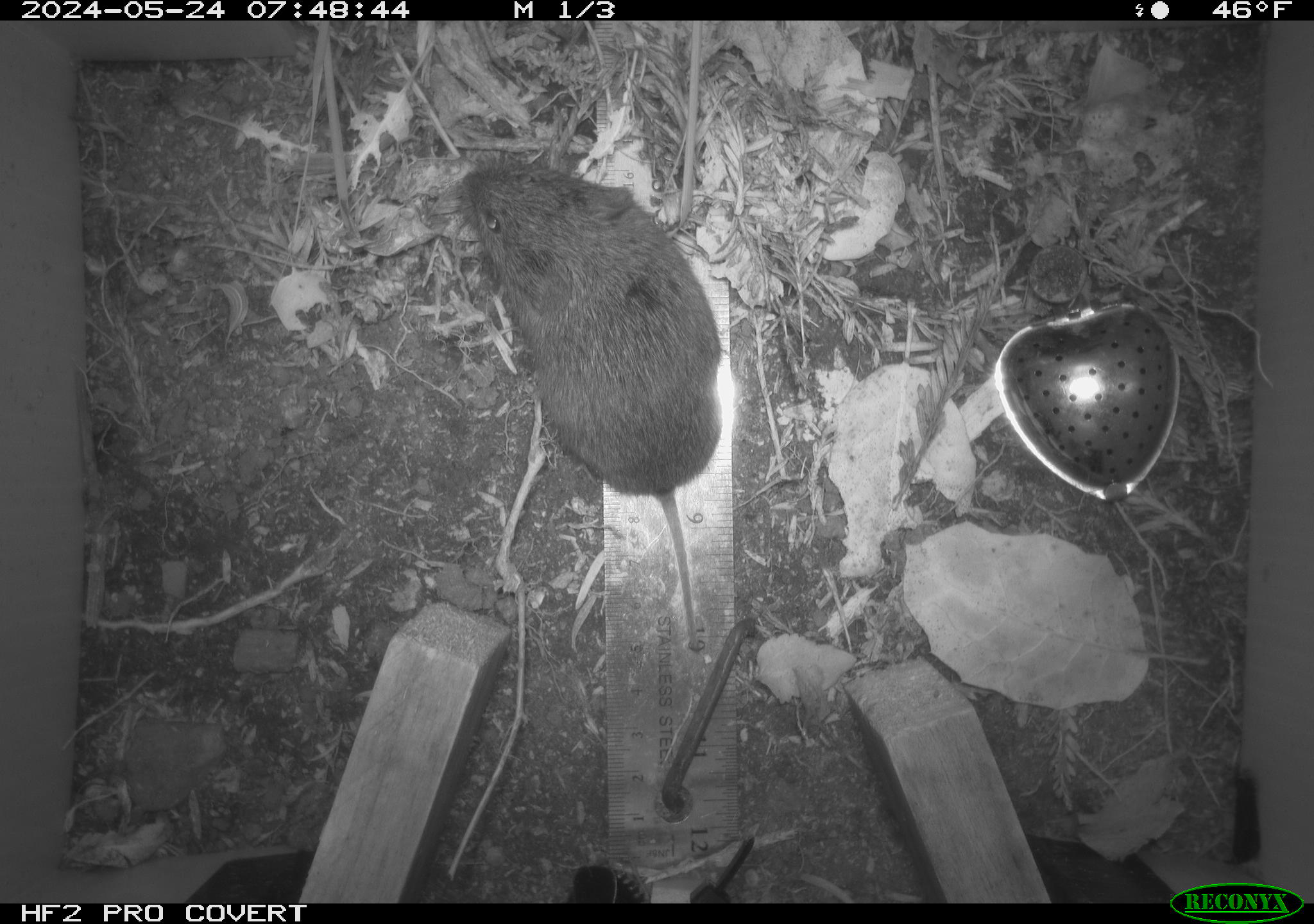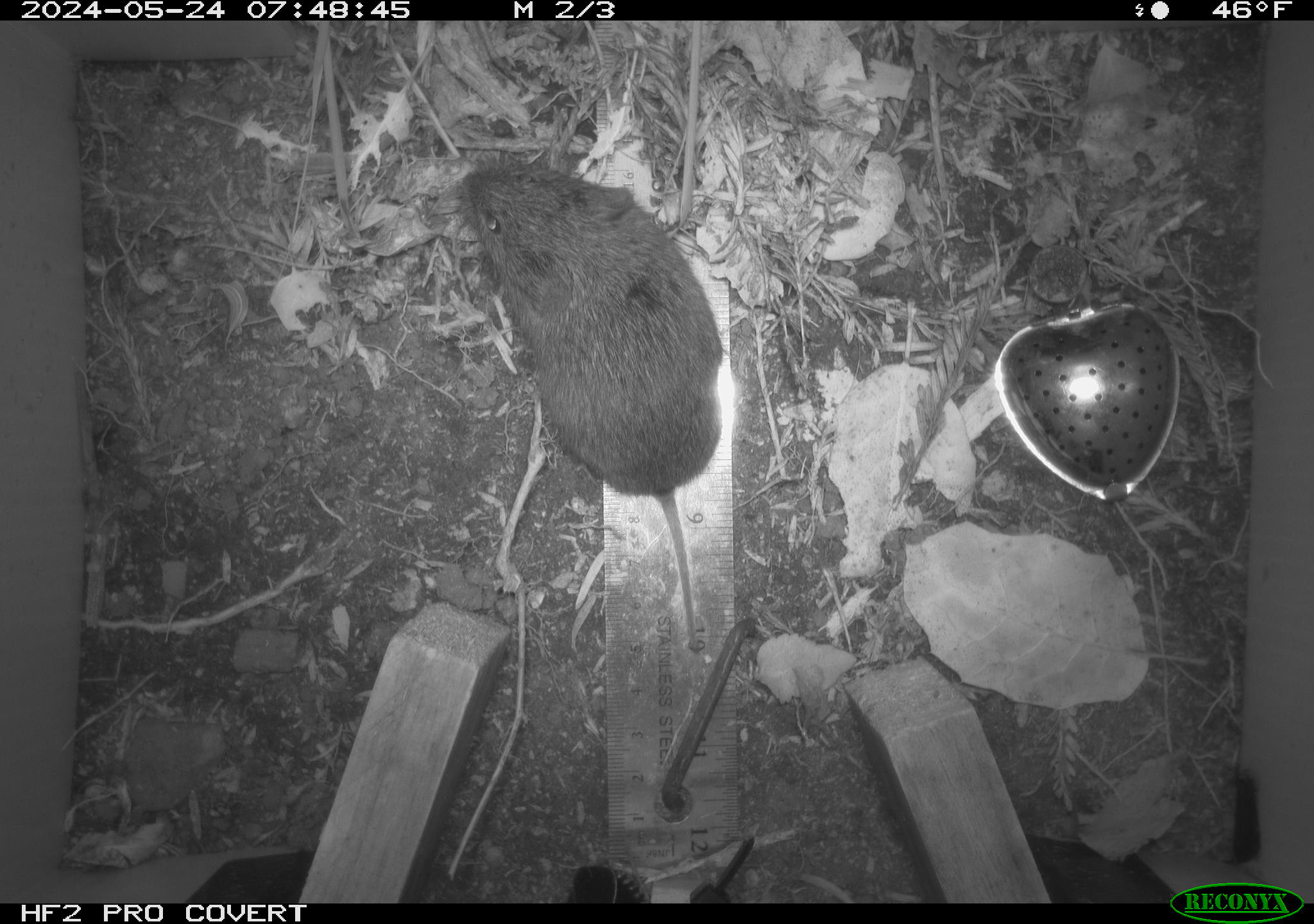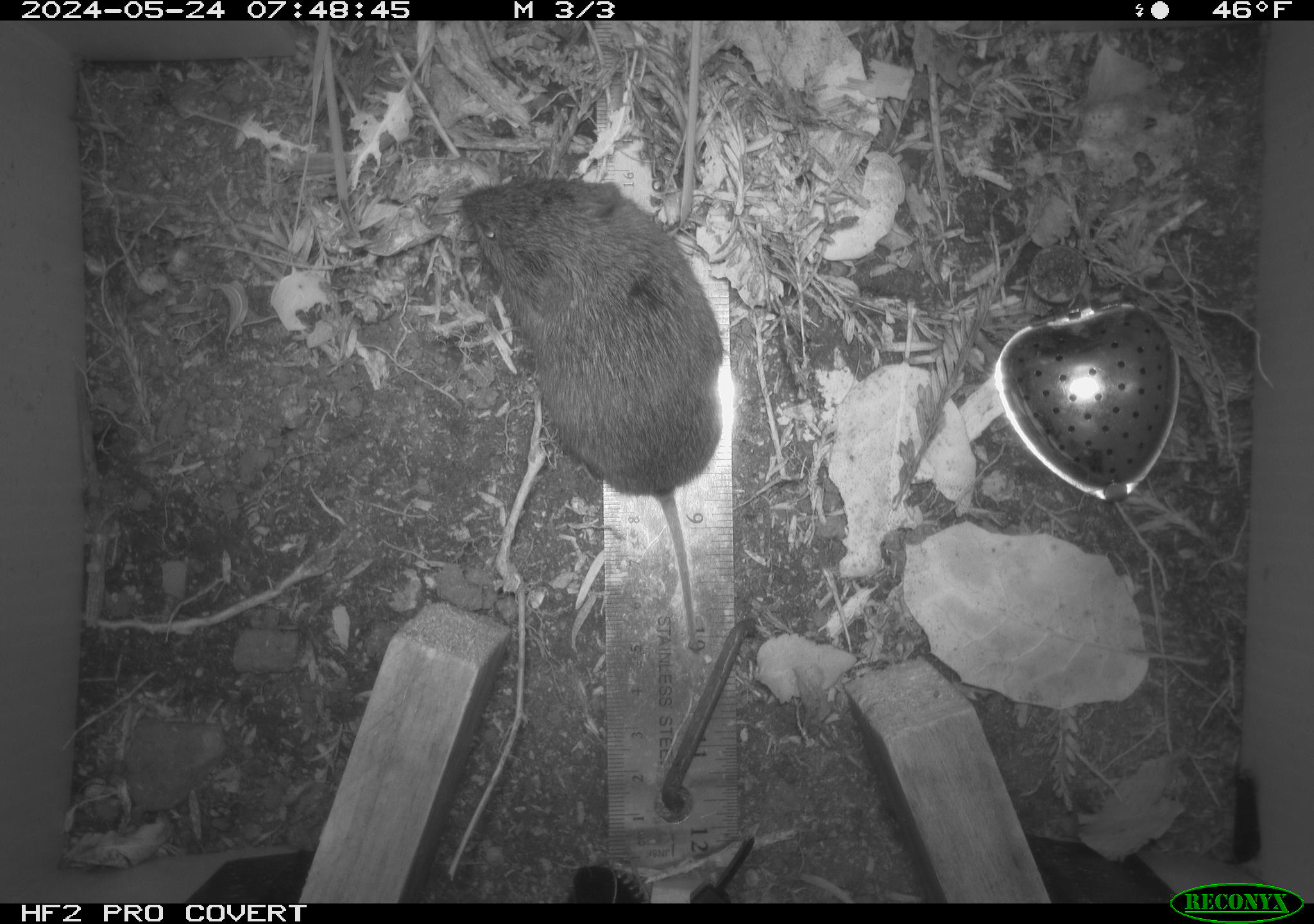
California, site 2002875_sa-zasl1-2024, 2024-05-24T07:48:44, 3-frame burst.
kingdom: Animalia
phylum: Chordata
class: Mammalia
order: Rodentia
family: Cricetidae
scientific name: Arvicolinae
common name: voles, lemmings, and muskrats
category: arvicolinae subfamily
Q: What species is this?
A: Arvicolinae subfamily (voles, lemmings, and muskrats) (Arvicolinae).